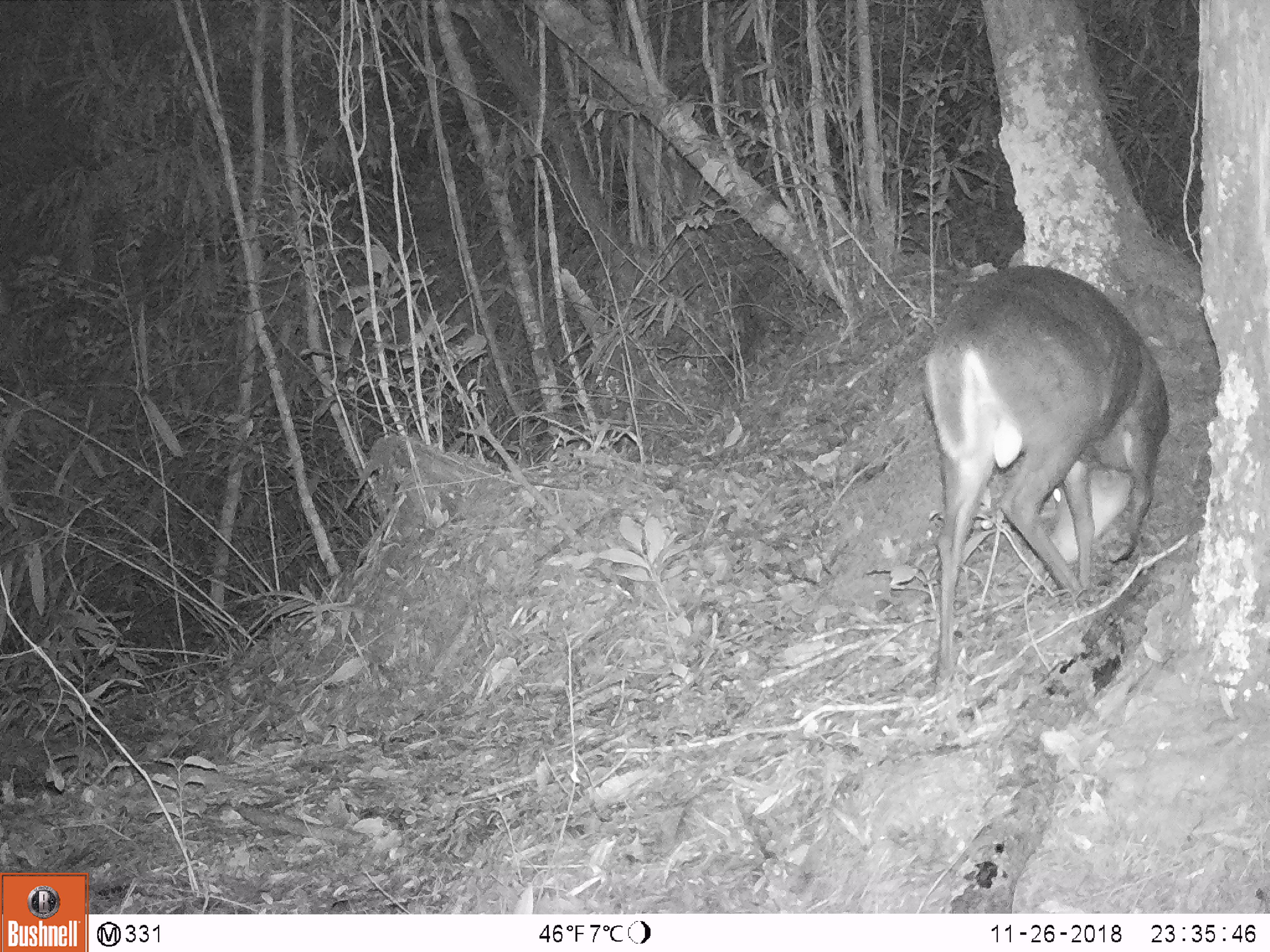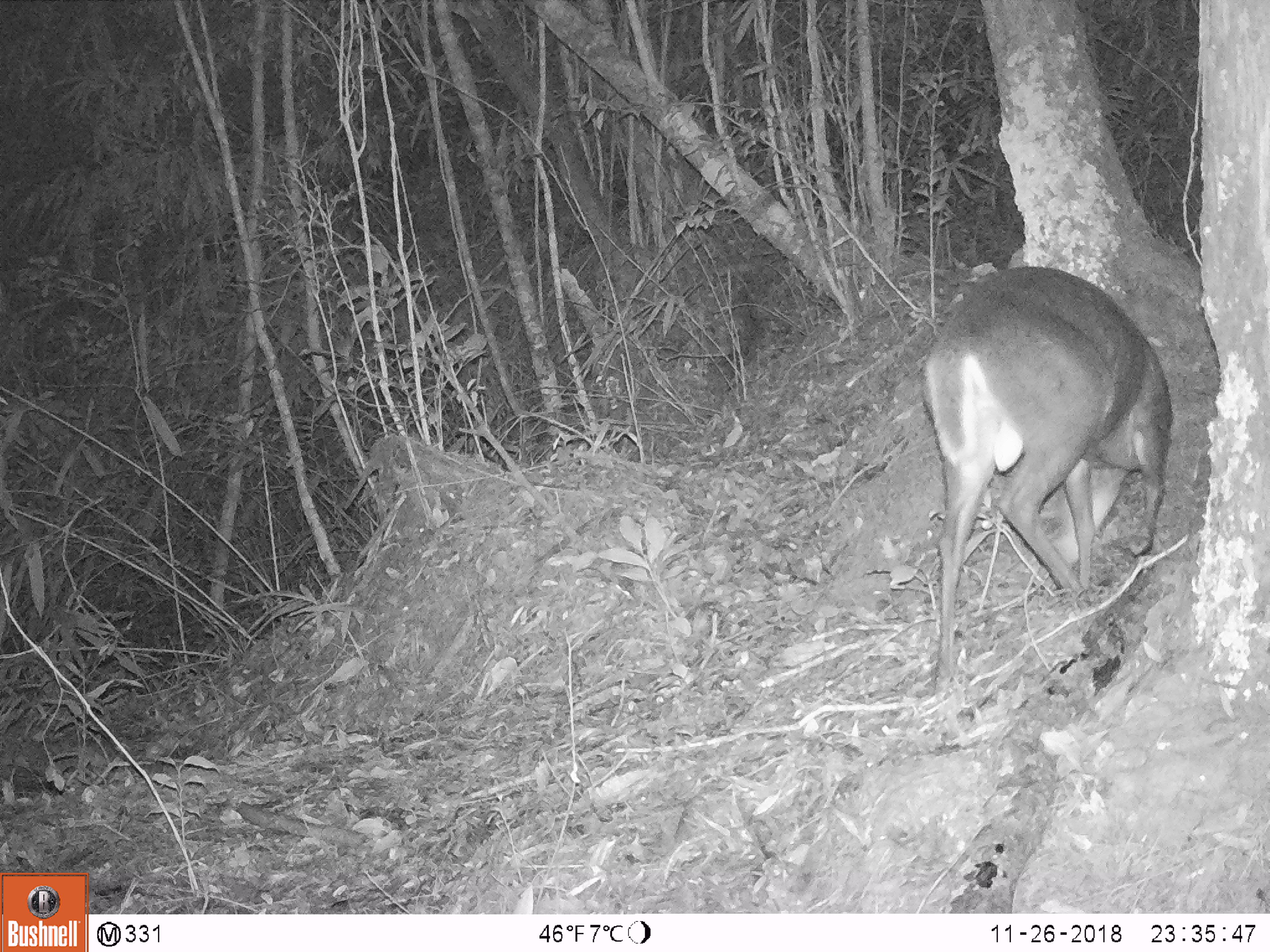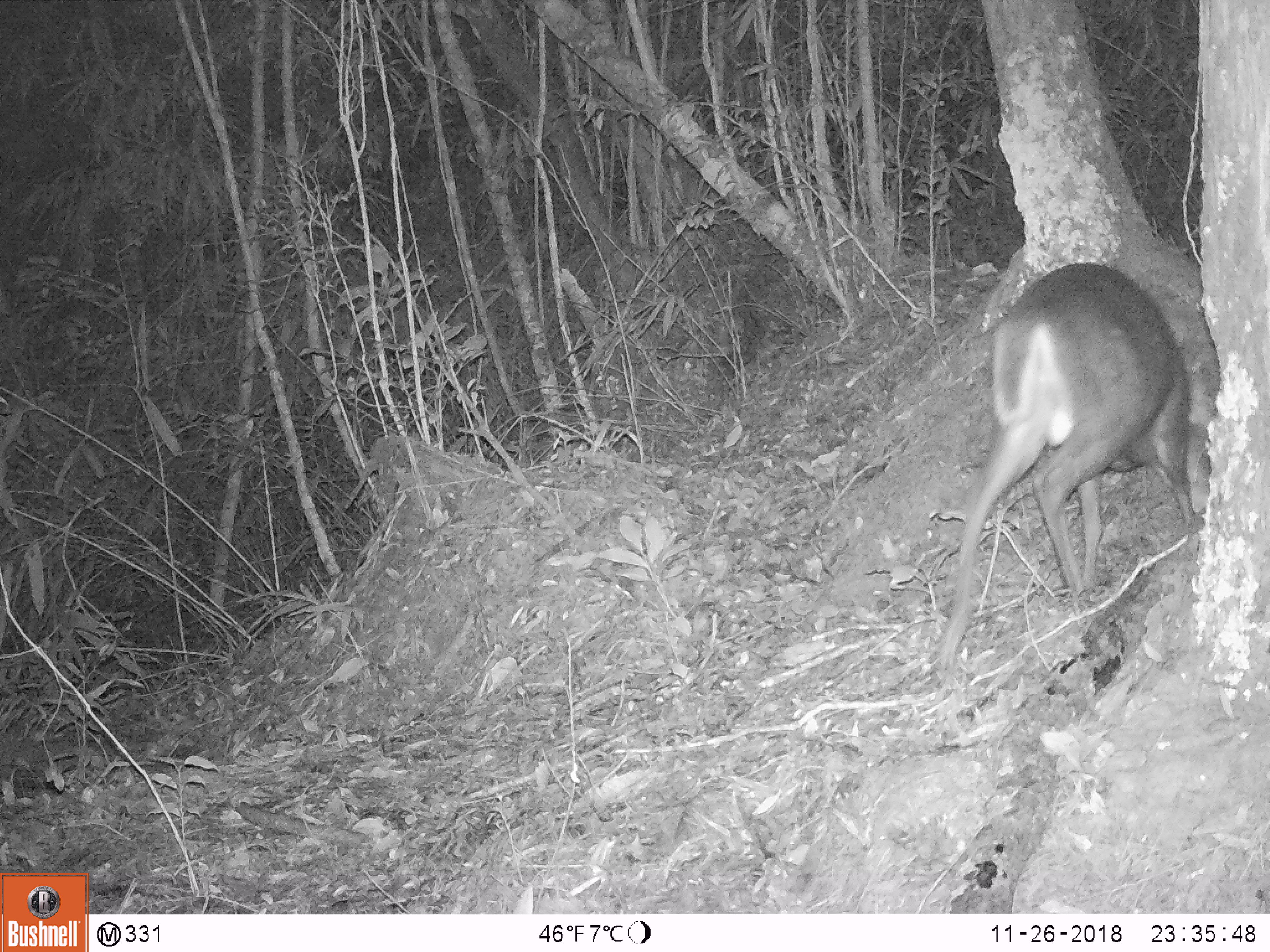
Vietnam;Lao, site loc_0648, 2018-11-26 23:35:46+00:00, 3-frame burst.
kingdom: Animalia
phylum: Chordata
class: Mammalia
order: Artiodactyla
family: Cervidae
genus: Muntiacus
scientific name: Muntiacus rooseveltorum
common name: roosevelt's muntjac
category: roosevelts muntjac group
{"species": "roosevelts muntjac group (roosevelt's muntjac) (Muntiacus rooseveltorum)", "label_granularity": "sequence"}